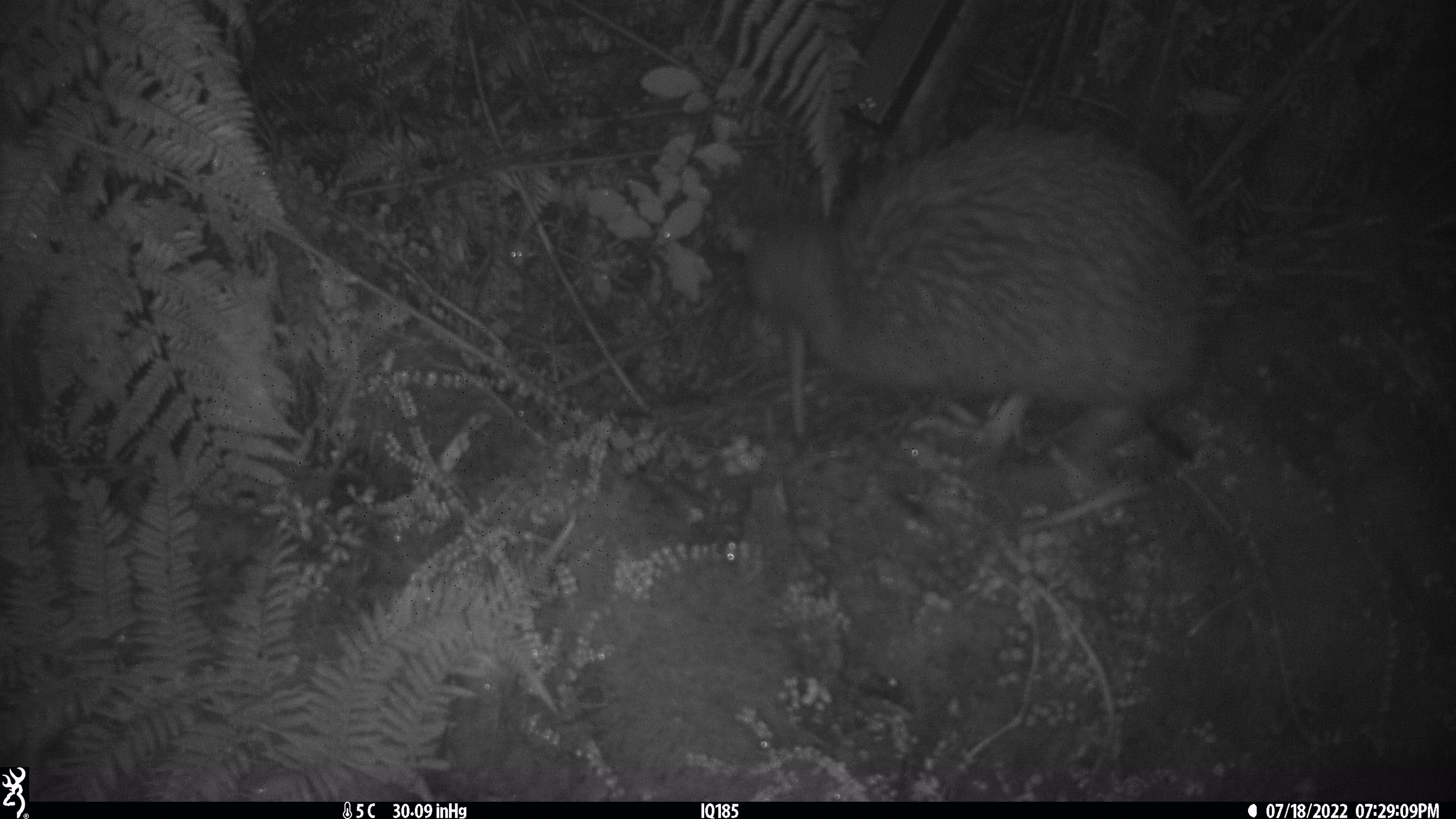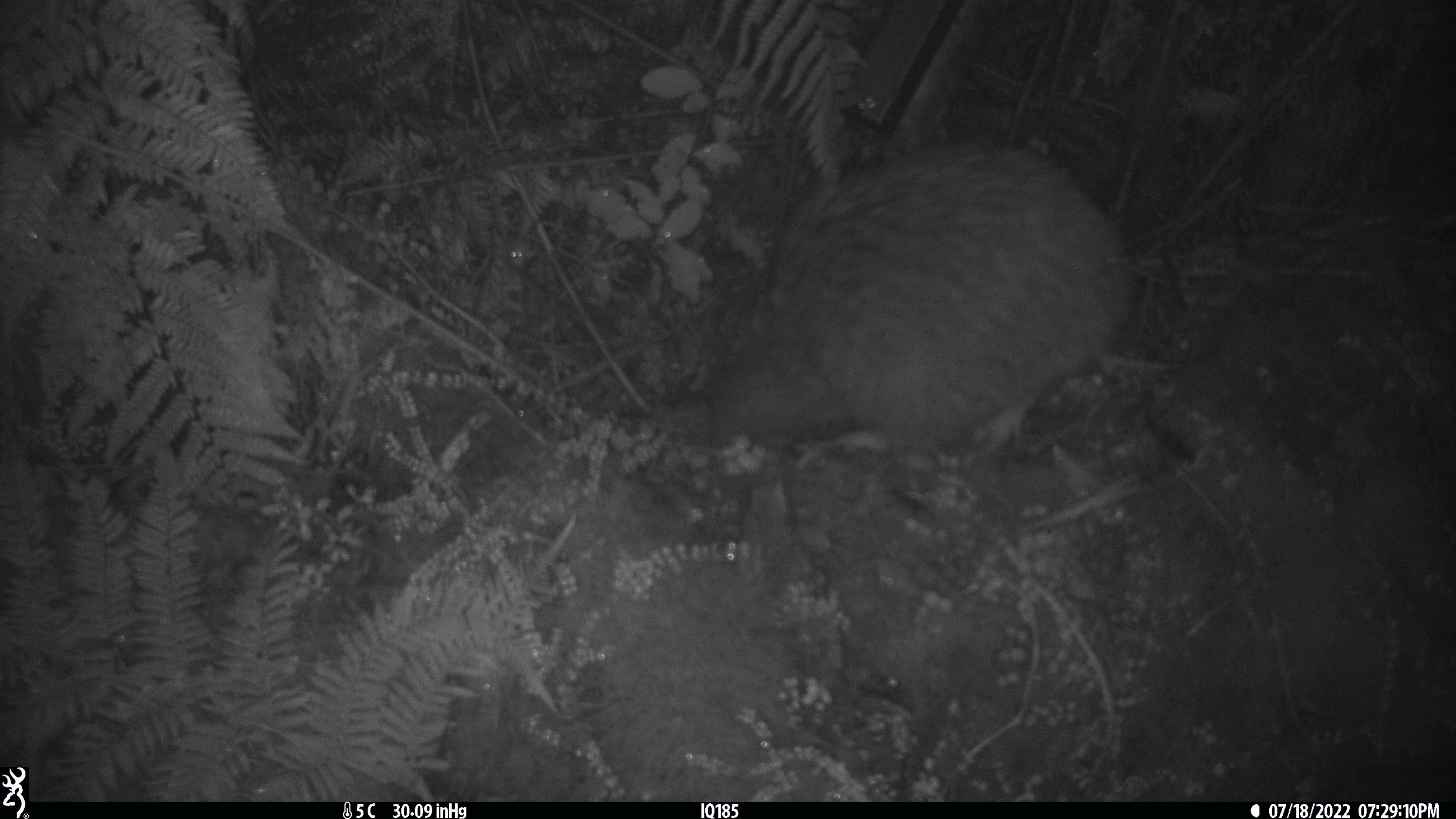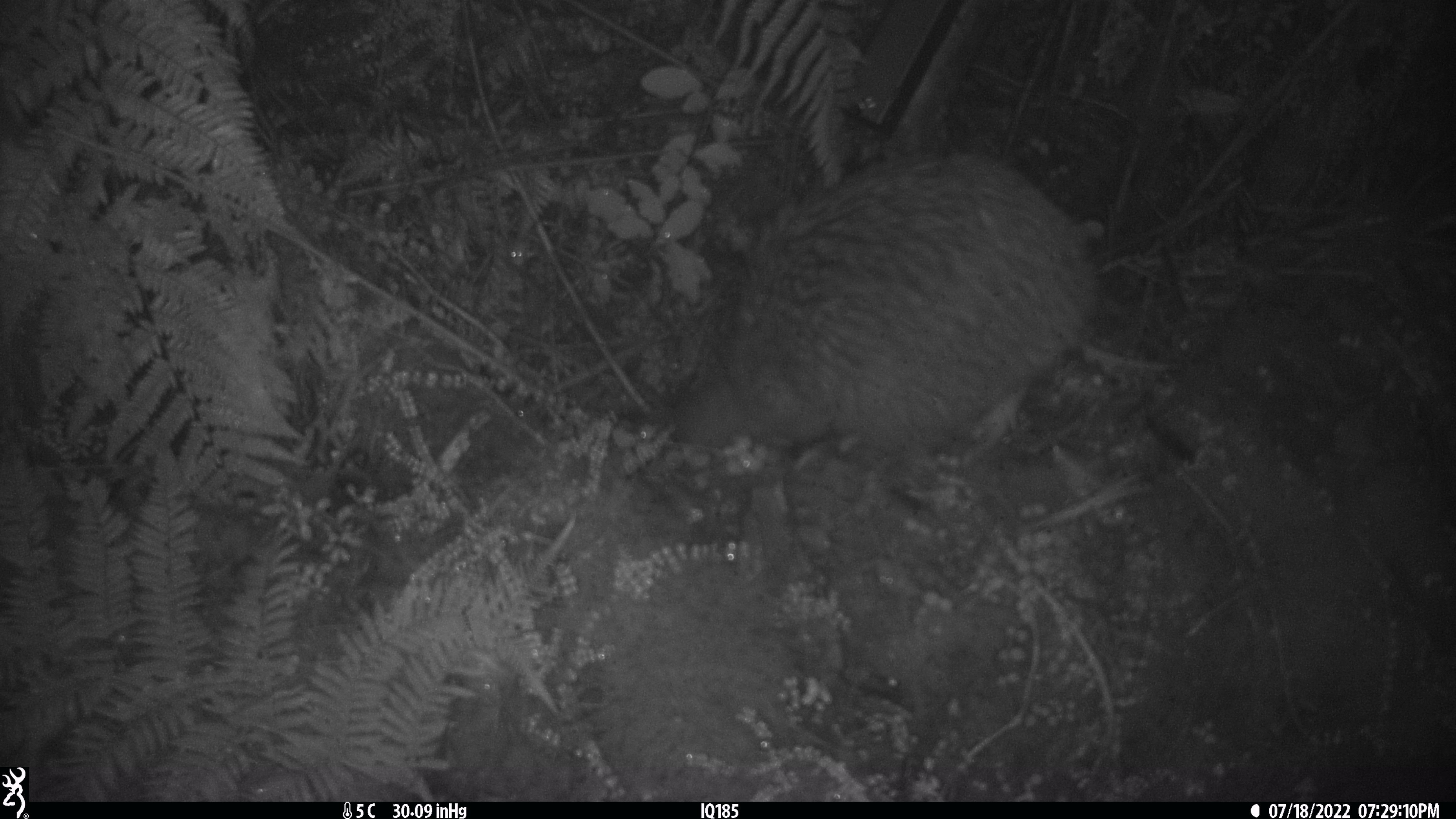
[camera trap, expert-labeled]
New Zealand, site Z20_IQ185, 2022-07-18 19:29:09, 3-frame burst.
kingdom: Animalia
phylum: Chordata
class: Aves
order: Apterygiformes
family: Apterygidae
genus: Apteryx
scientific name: Apteryx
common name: kiwi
Kiwi (Apteryx).